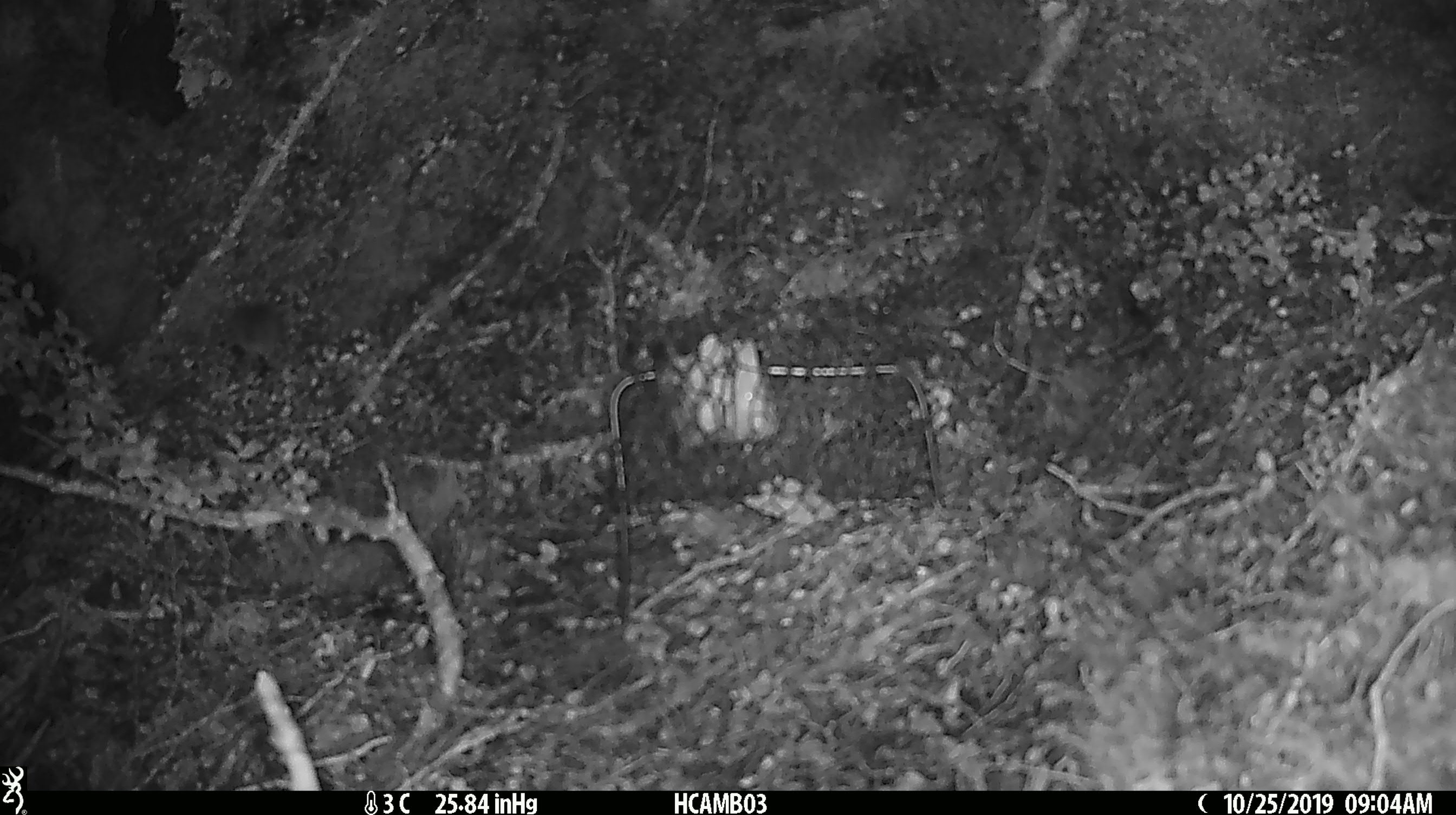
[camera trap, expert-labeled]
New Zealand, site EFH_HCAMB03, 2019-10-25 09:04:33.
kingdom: Animalia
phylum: Chordata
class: Mammalia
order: Rodentia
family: Muridae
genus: Mus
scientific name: Mus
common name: mouse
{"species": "mouse (Mus)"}